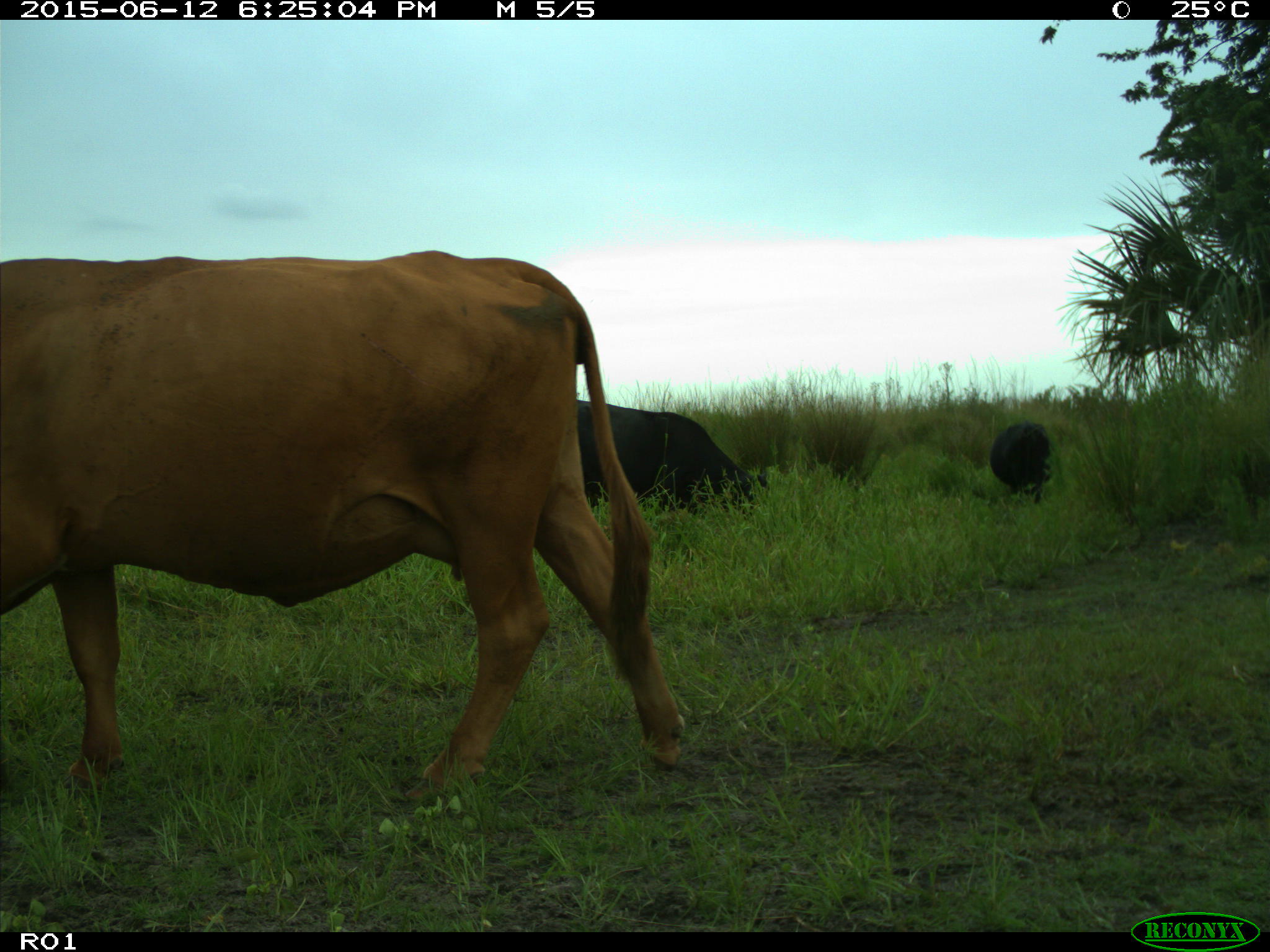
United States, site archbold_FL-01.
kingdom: Animalia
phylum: Chordata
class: Mammalia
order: Artiodactyla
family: Bovidae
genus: Bos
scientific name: Bos taurus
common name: domestic cow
Bos taurus (domestic cow).